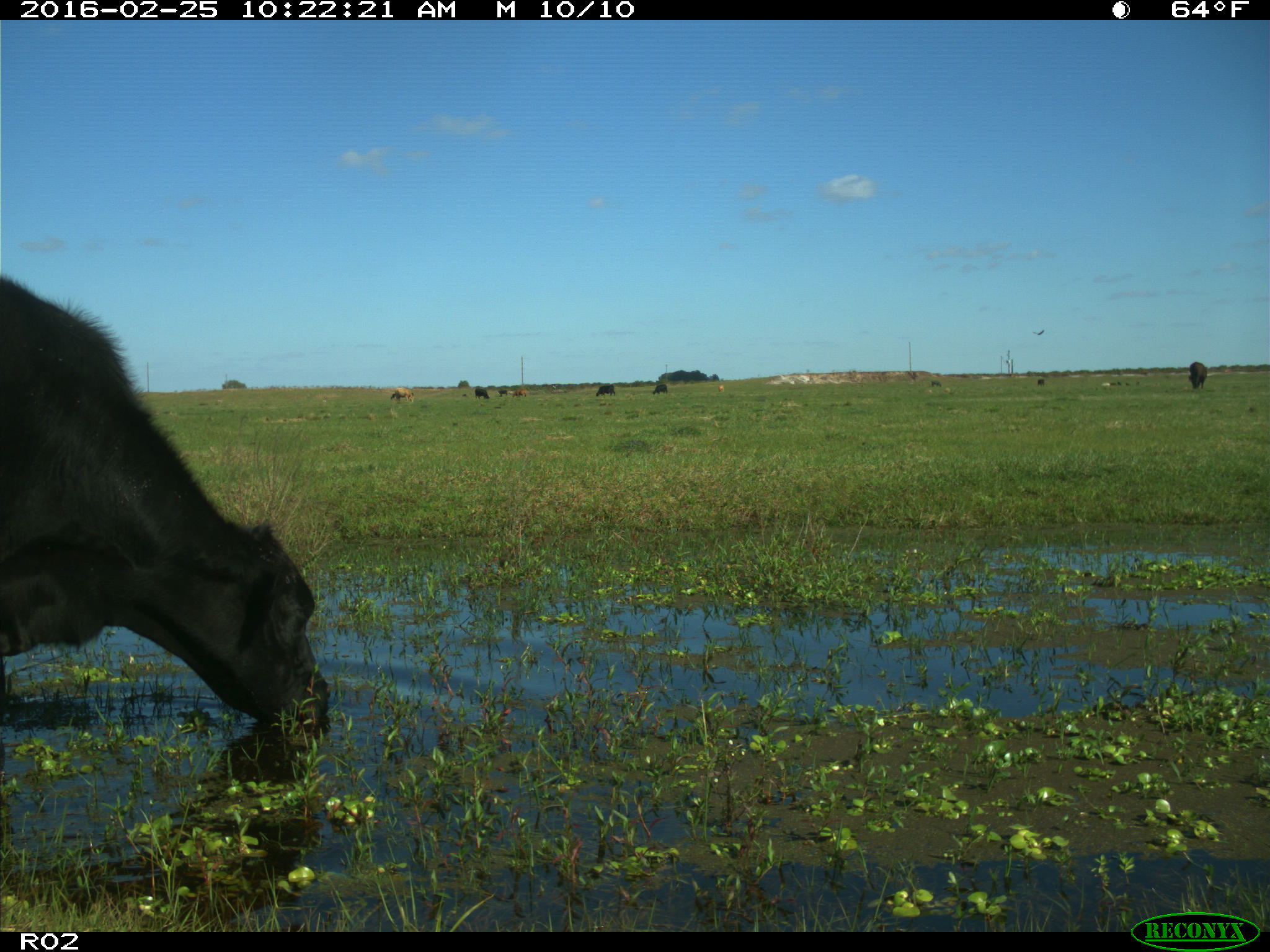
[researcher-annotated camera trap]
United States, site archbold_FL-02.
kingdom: Animalia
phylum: Chordata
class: Mammalia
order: Artiodactyla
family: Bovidae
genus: Bos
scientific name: Bos taurus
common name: domestic cow